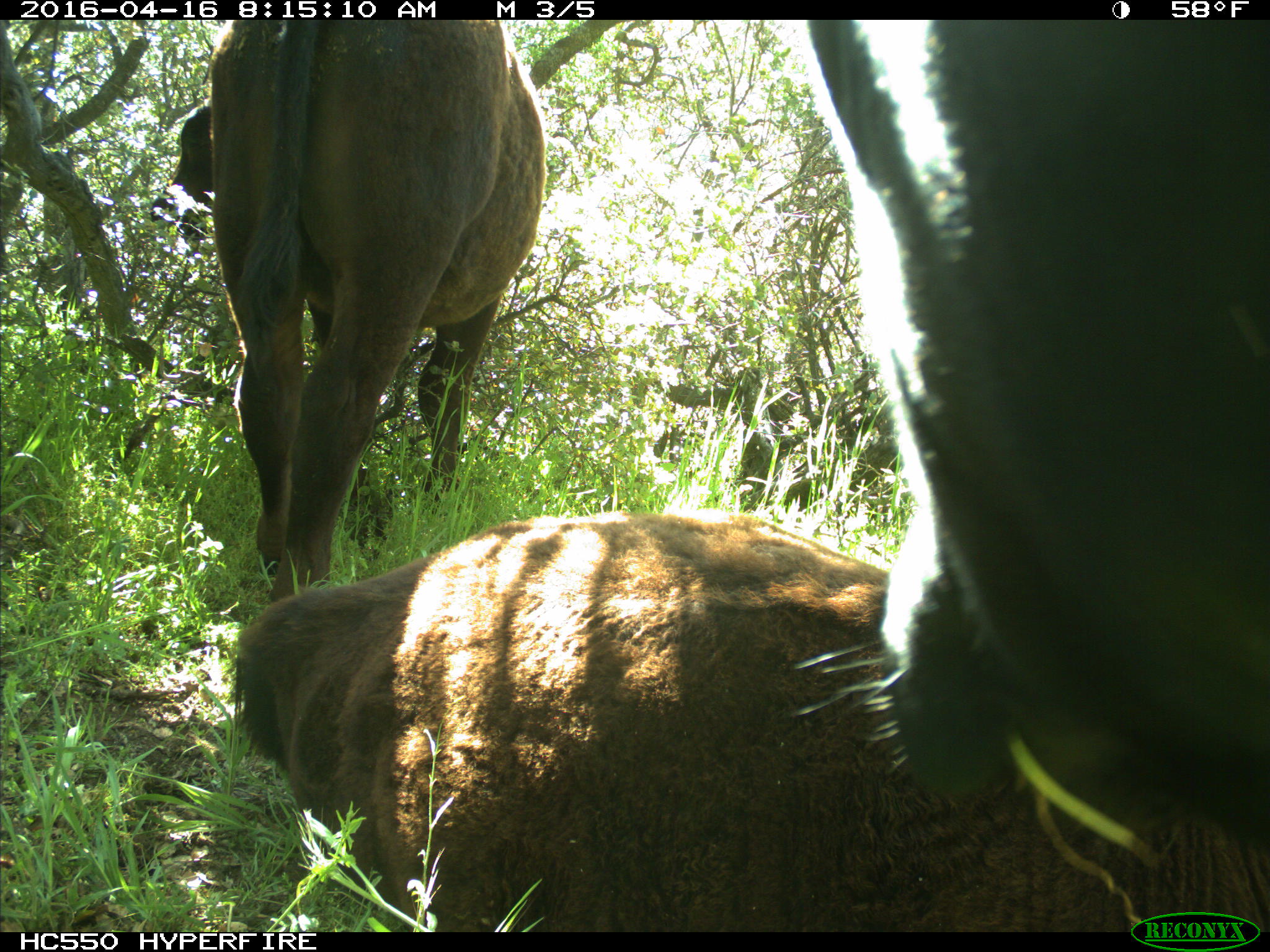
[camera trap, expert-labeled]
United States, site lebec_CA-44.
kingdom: Animalia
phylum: Chordata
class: Mammalia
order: Artiodactyla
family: Bovidae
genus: Bos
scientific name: Bos taurus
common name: domestic cow